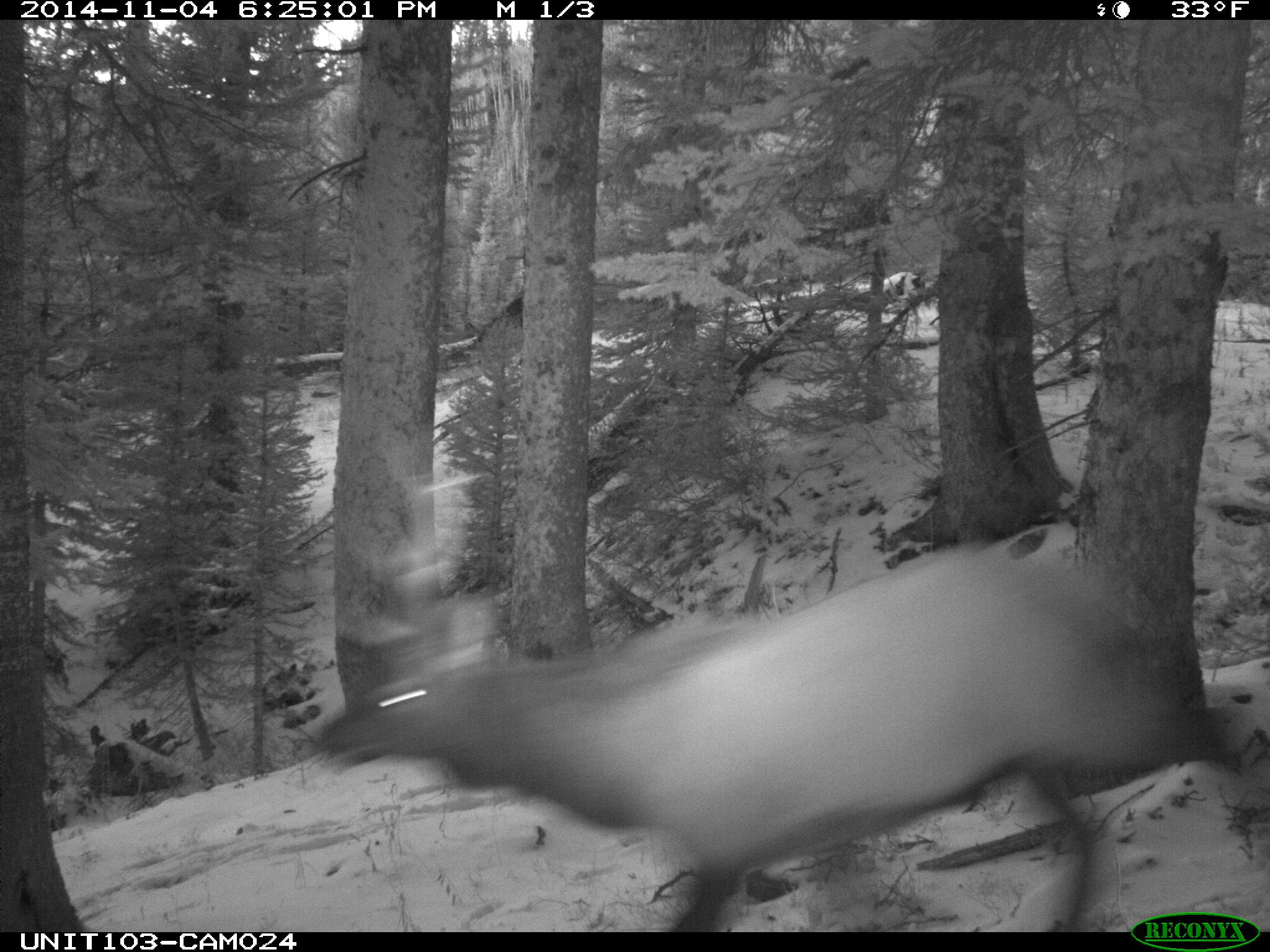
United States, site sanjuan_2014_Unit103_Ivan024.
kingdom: Animalia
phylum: Chordata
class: Mammalia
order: Artiodactyla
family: Cervidae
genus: Cervus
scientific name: Cervus elaphus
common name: red deer